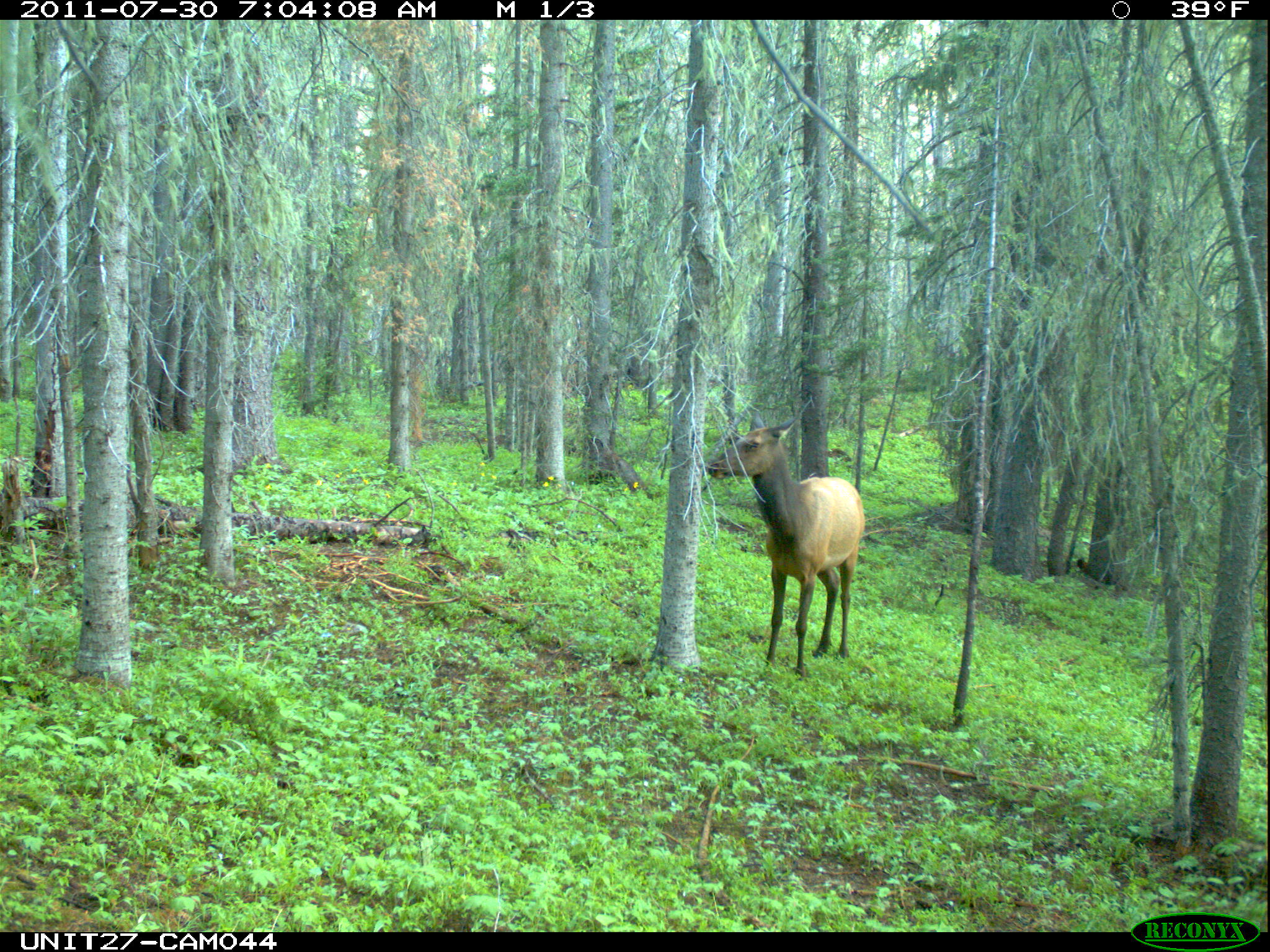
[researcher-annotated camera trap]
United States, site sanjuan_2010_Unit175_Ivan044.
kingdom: Animalia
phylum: Chordata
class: Mammalia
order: Artiodactyla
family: Cervidae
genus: Cervus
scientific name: Cervus elaphus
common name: red deer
Cervus elaphus (red deer).